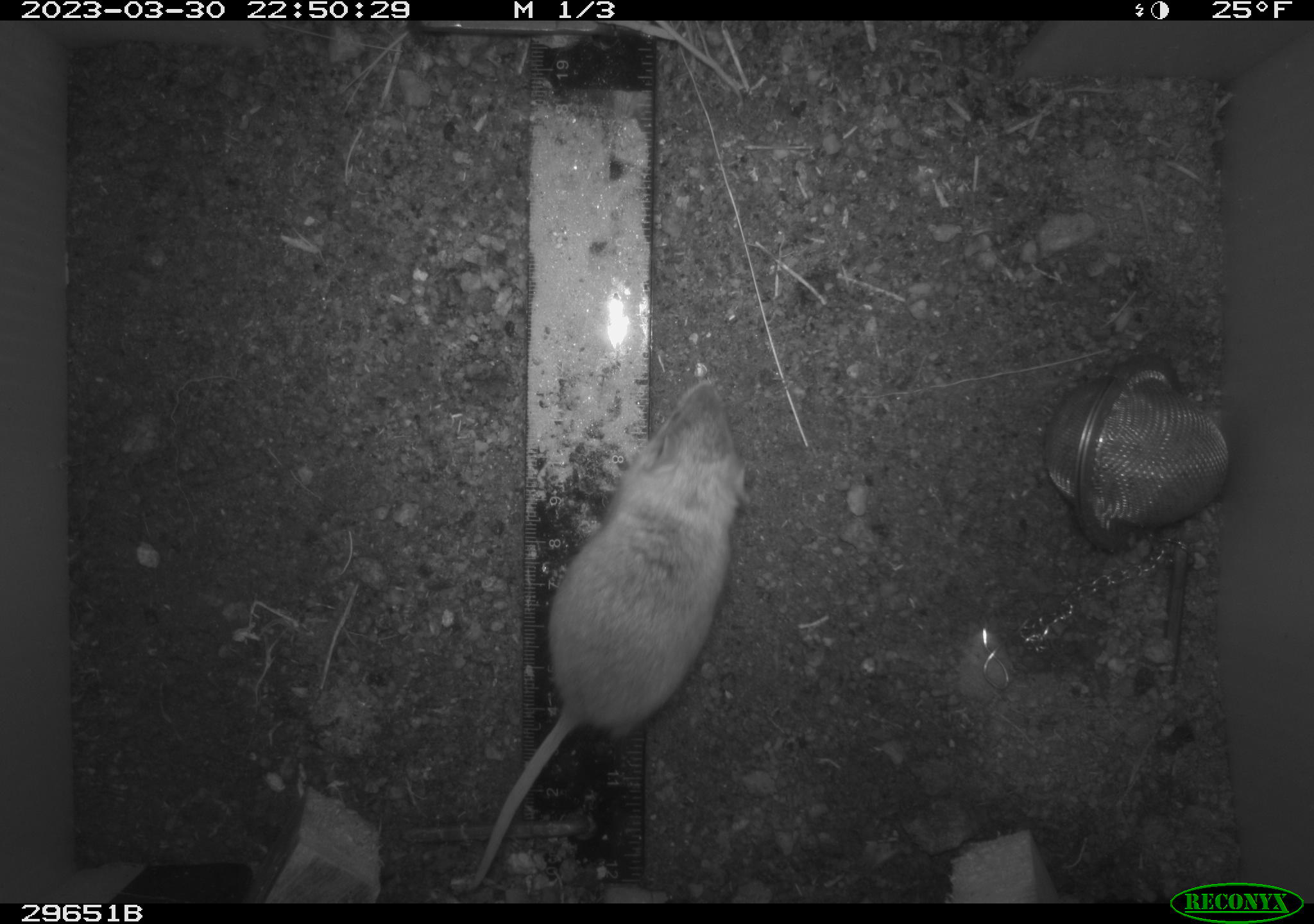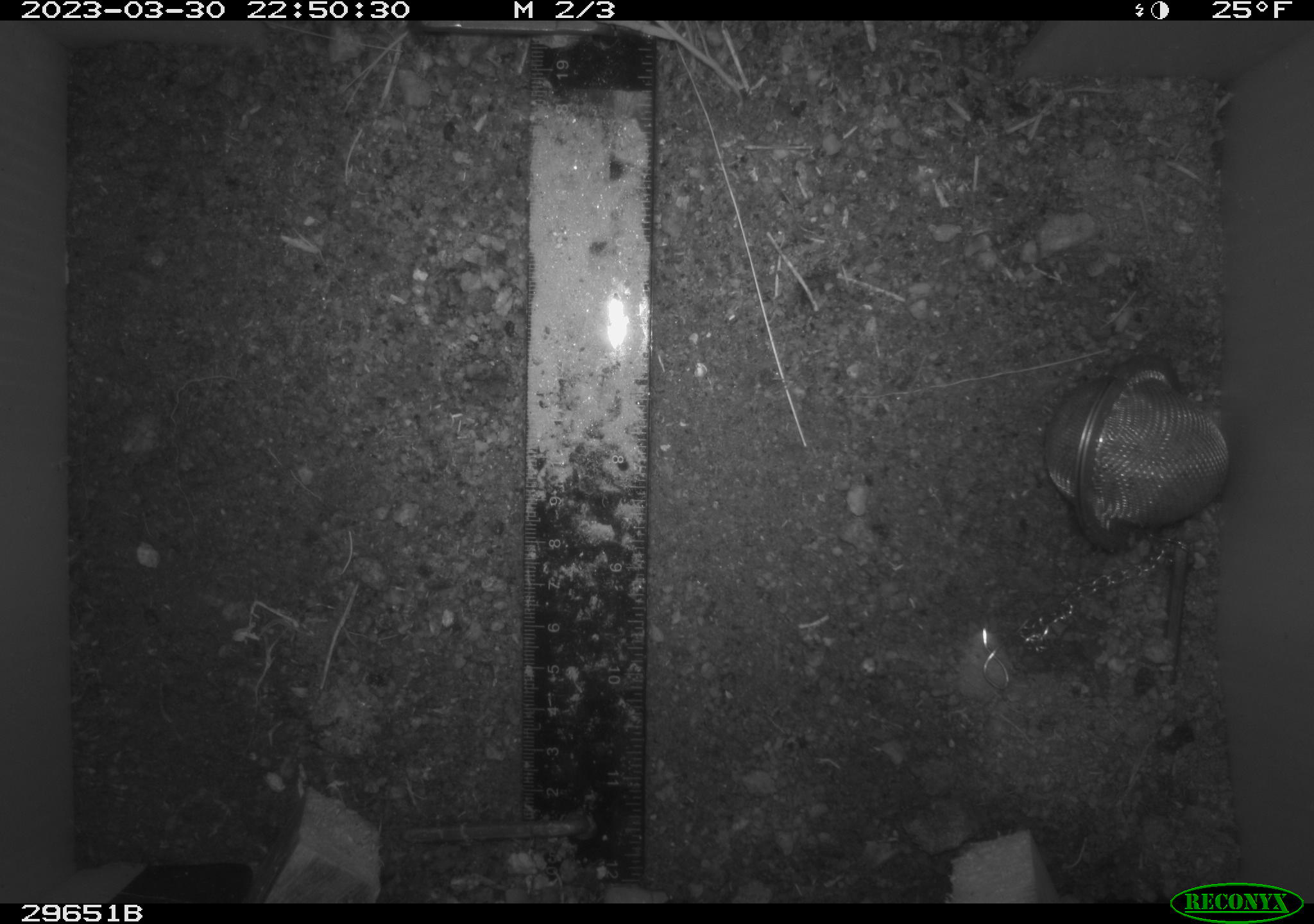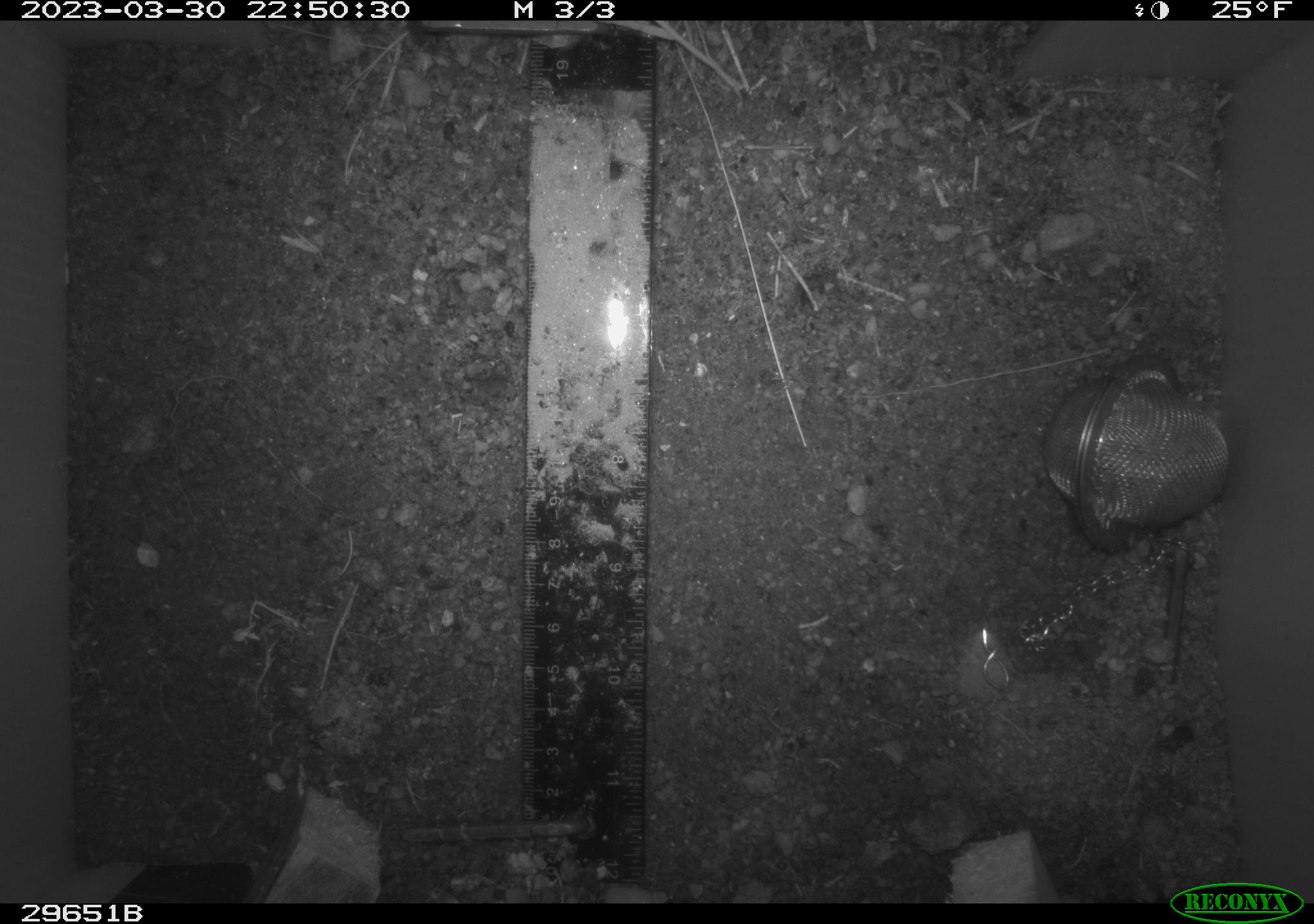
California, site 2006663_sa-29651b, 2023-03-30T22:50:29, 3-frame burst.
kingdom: Animalia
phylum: Chordata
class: Mammalia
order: Rodentia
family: Cricetidae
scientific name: Arvicolinae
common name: voles, lemmings, and muskrats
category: arvicolinae subfamily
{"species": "arvicolinae subfamily (voles, lemmings, and muskrats) (Arvicolinae)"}